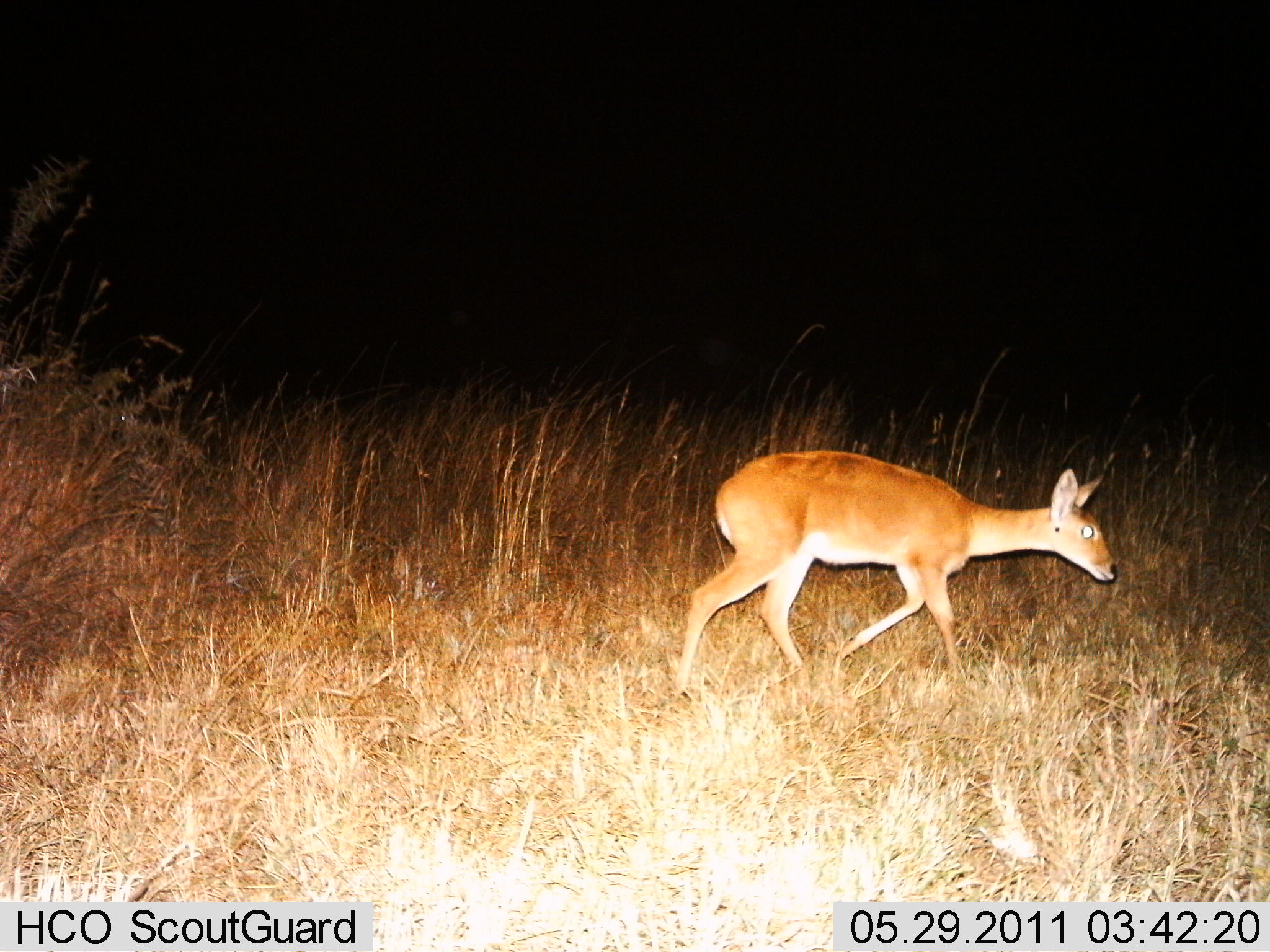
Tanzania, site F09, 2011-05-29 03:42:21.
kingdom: Animalia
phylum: Chordata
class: Mammalia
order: Artiodactyla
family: Bovidae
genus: Redunca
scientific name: Redunca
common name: reedbuck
Reedbuck (Redunca), count 1. Behavior (volunteer vote fractions): standing 0%, resting 0%, moving 92%, interacting 0%. Young present (vote fraction): 0%. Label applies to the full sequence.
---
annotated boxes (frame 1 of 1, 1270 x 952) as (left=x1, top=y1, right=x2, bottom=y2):
animal: (left=673, top=448, right=1121, bottom=702)